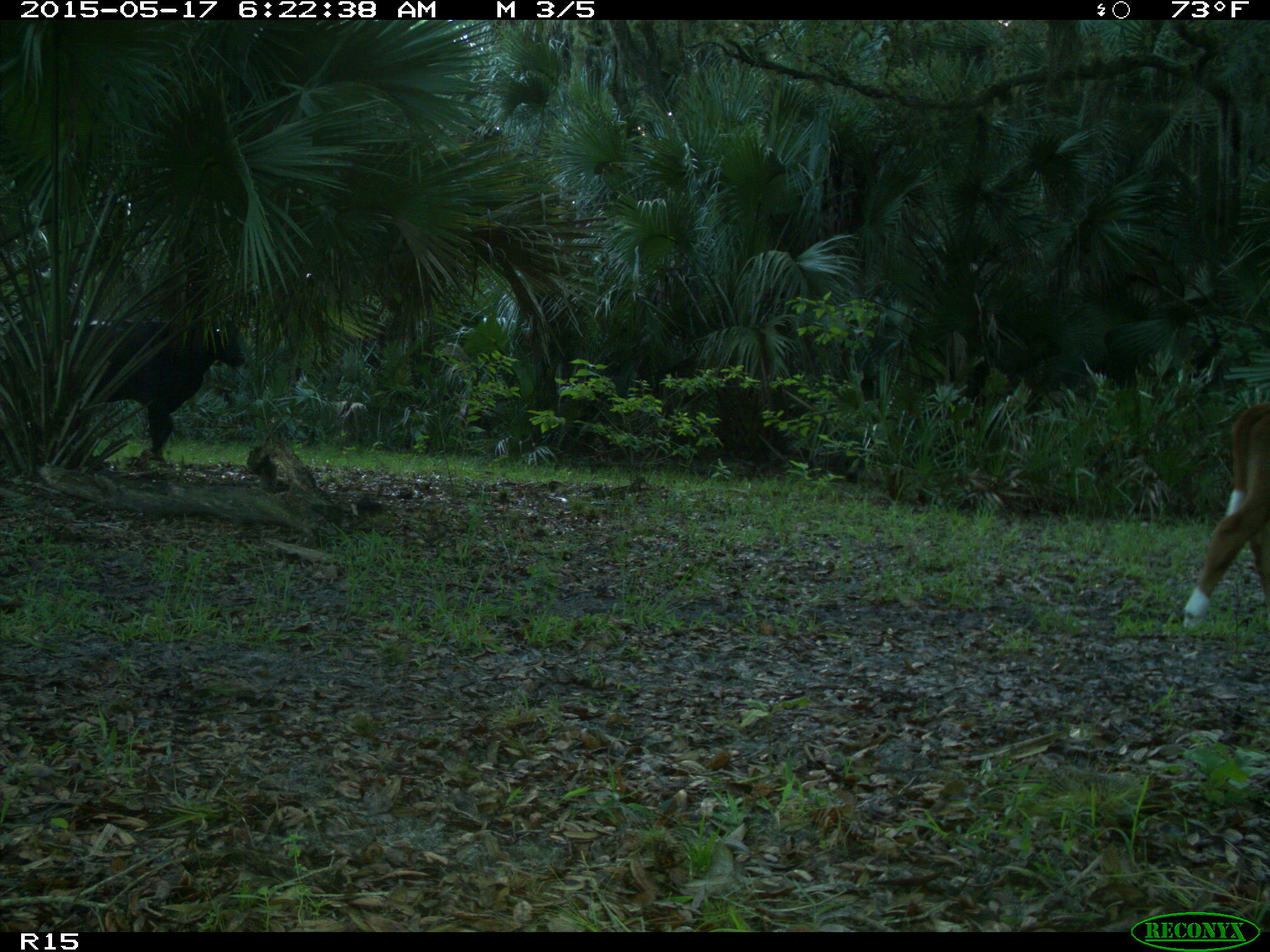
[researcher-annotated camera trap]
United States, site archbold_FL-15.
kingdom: Animalia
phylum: Chordata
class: Mammalia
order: Artiodactyla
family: Bovidae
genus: Bos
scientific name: Bos taurus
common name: domestic cow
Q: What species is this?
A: Bos taurus (domestic cow).